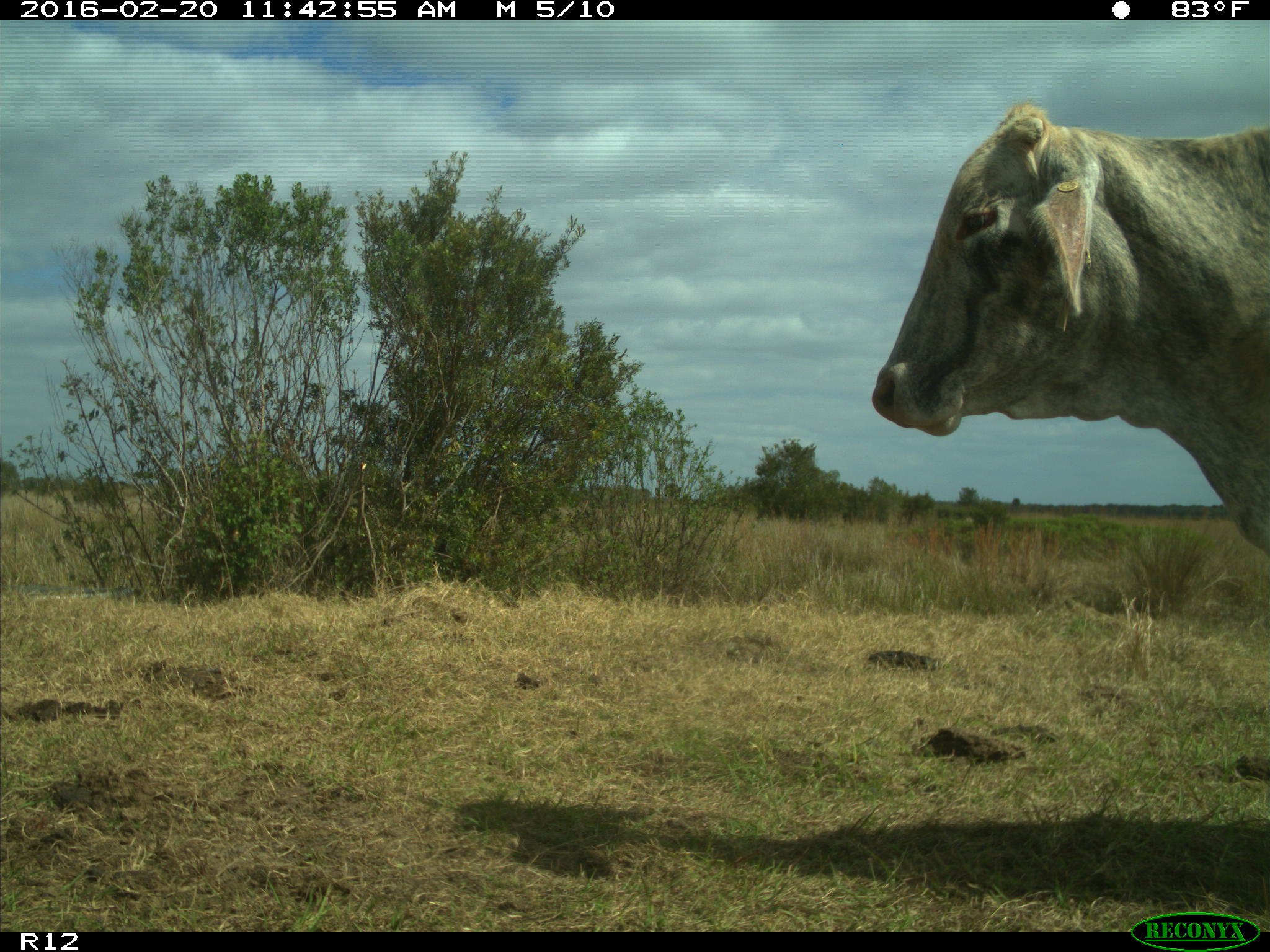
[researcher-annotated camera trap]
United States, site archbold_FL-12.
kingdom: Animalia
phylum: Chordata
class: Mammalia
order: Artiodactyla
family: Bovidae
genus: Bos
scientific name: Bos taurus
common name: domestic cow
Bos taurus (domestic cow).